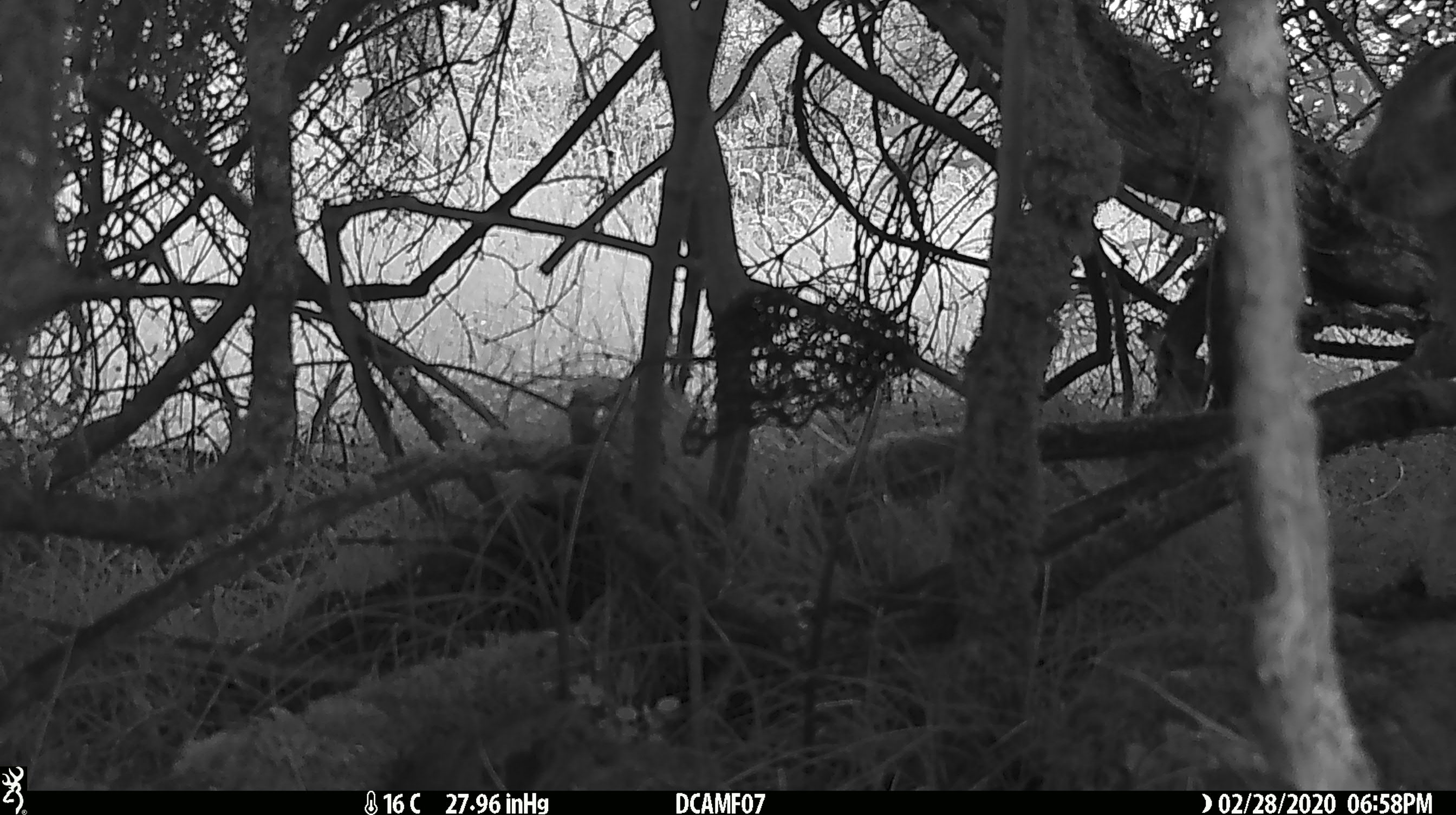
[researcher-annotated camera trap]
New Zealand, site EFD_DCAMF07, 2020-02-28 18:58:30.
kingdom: Animalia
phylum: Chordata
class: Mammalia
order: Lagomorpha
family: Leporidae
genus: Oryctolagus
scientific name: Oryctolagus cuniculus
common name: european rabbit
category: rabbit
Rabbit (european rabbit) (Oryctolagus cuniculus).